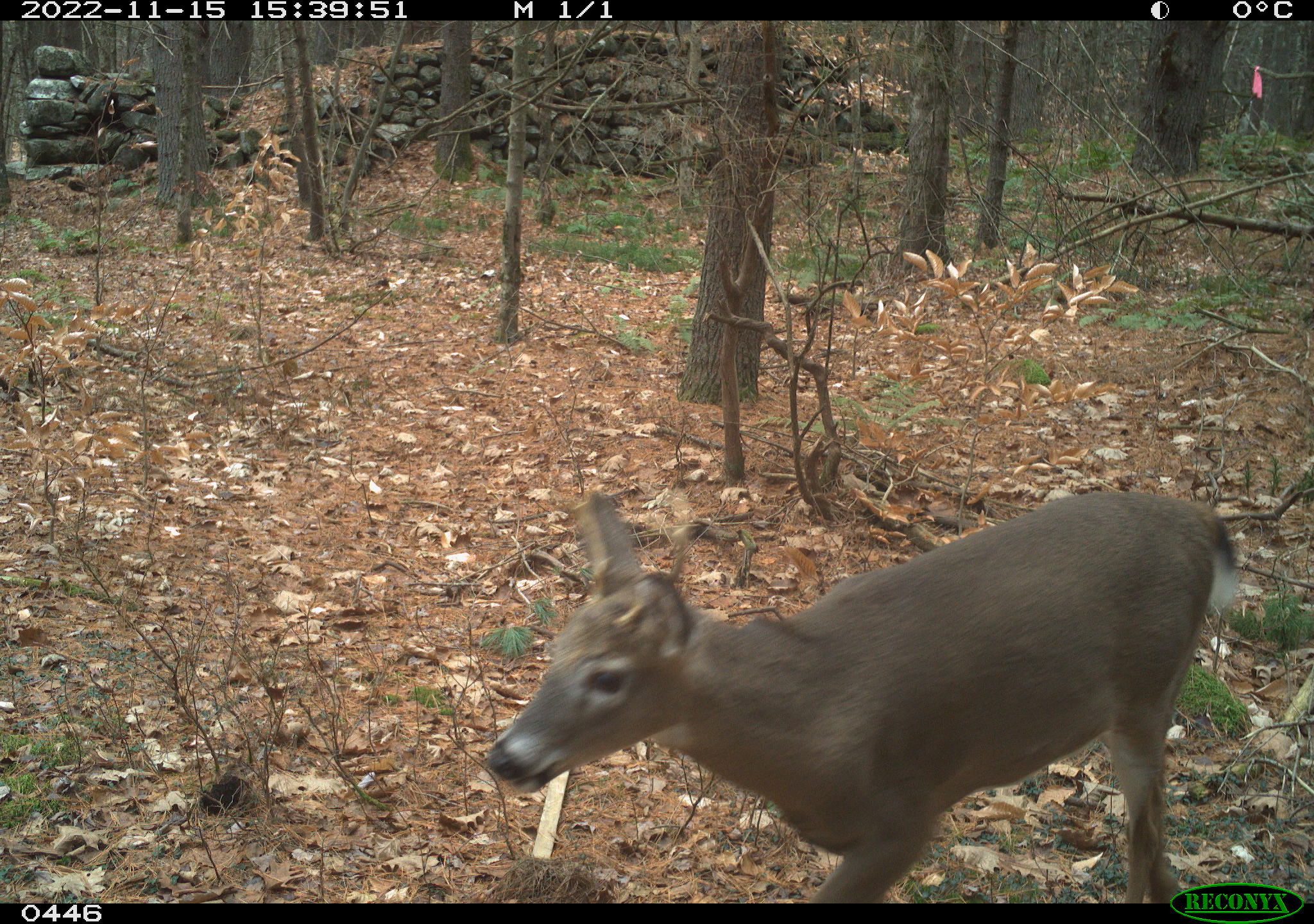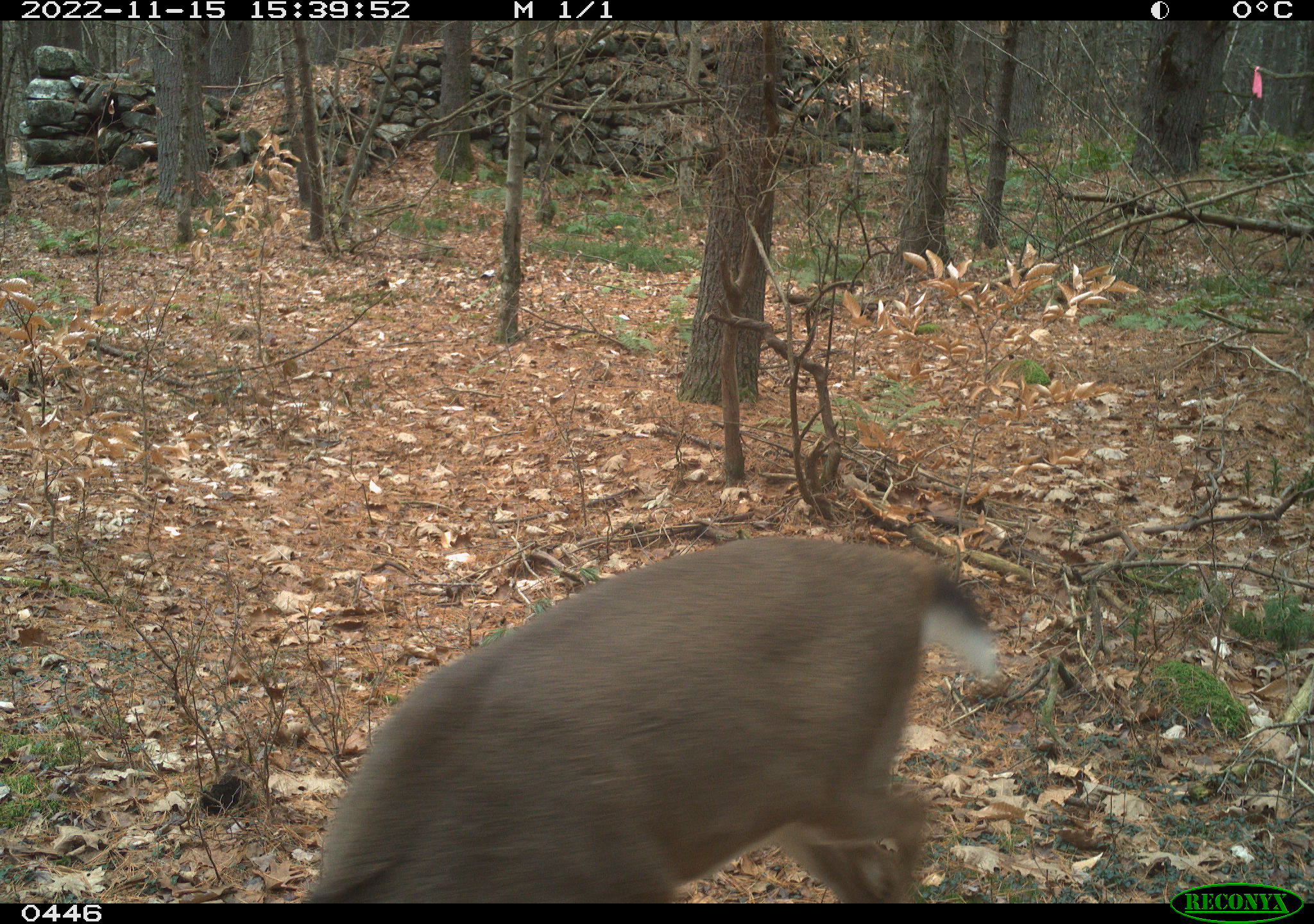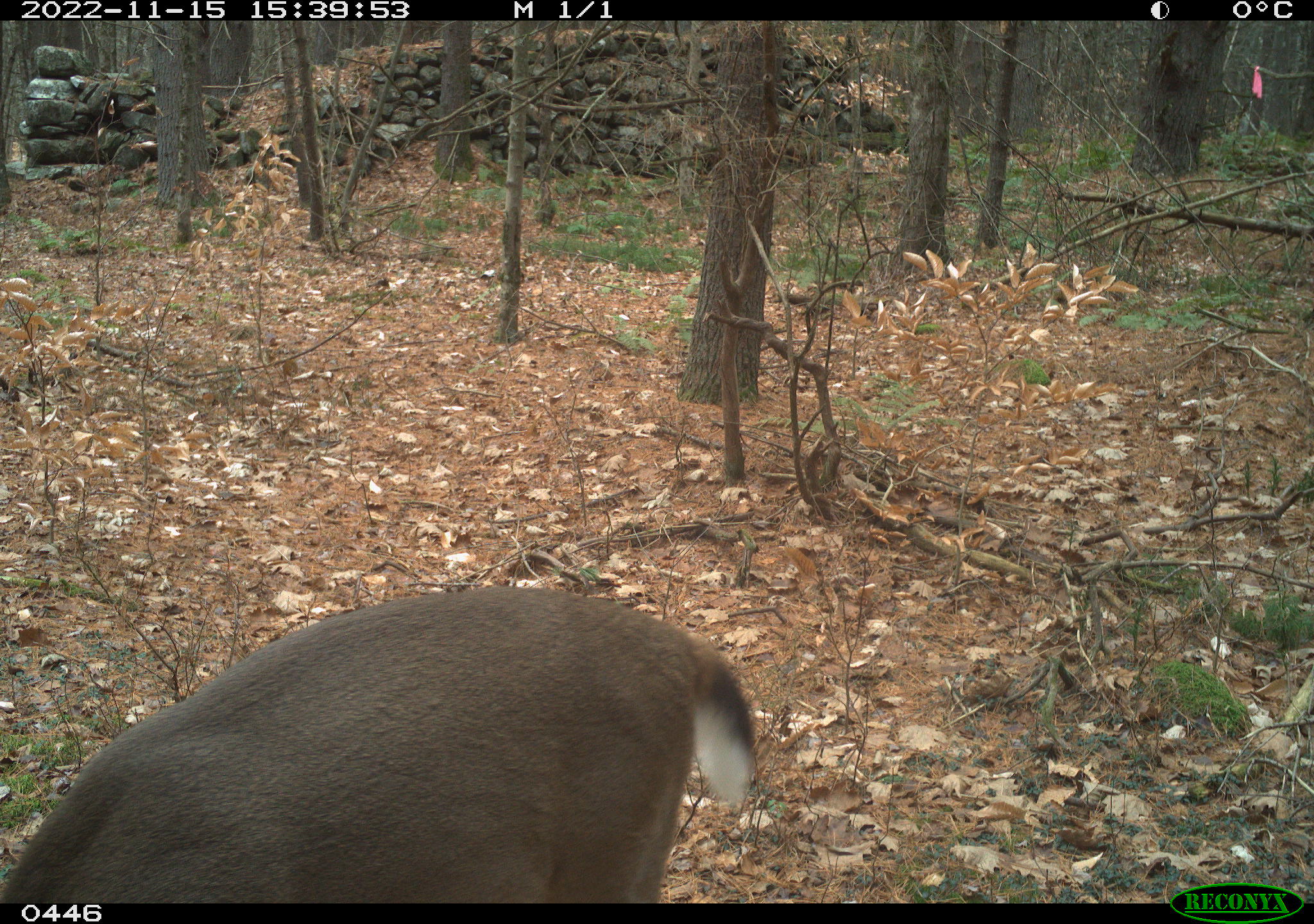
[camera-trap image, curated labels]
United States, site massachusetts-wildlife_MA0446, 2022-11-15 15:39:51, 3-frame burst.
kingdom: Animalia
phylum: Chordata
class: Mammalia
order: Artiodactyla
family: Cervidae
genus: Odocoileus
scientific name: Odocoileus virginianus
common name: white-tailed deer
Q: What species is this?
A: White-tailed deer (Odocoileus virginianus).